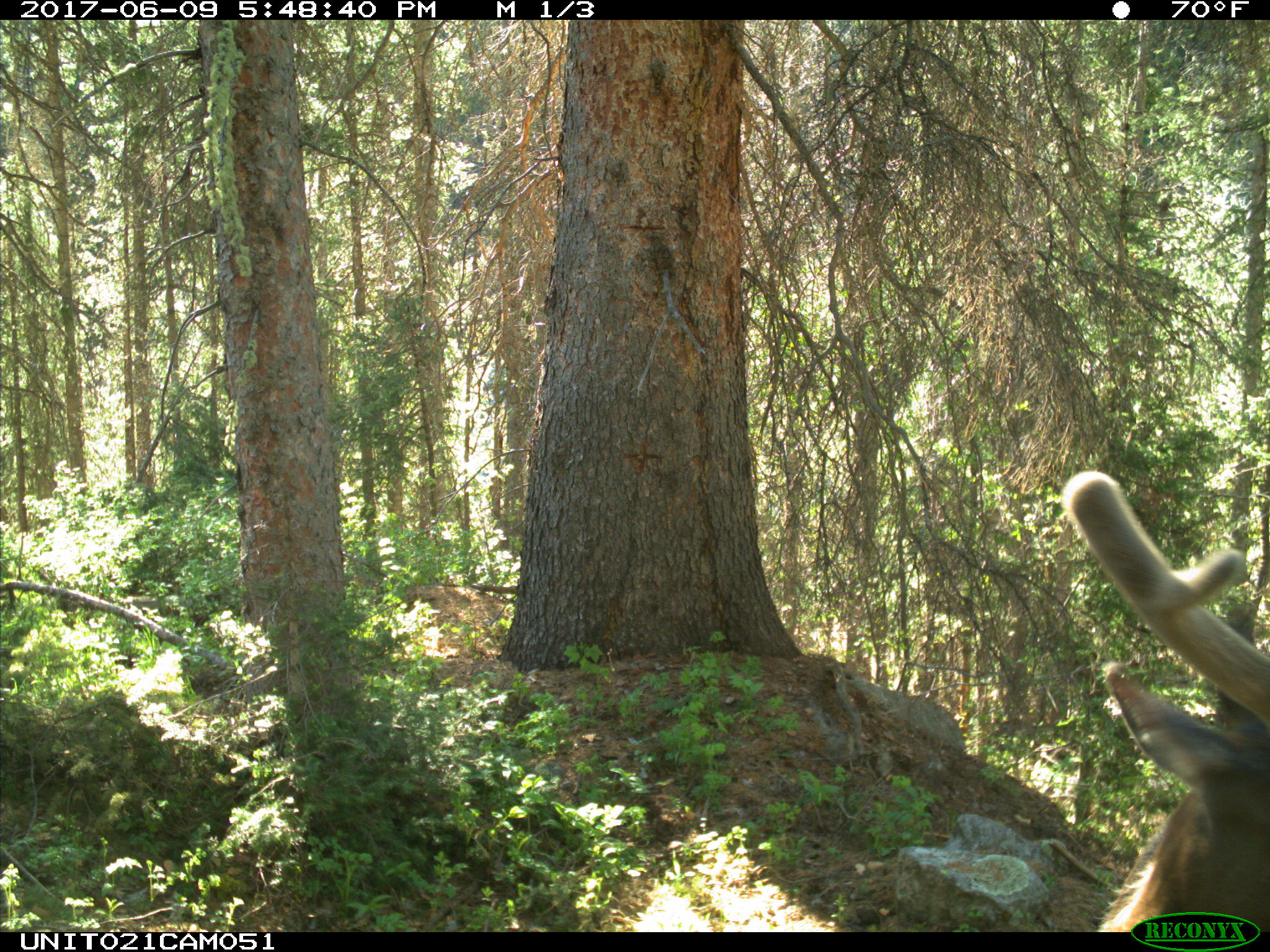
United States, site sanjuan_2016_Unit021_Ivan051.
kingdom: Animalia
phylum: Chordata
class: Mammalia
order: Artiodactyla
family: Cervidae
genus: Cervus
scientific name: Cervus elaphus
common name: red deer